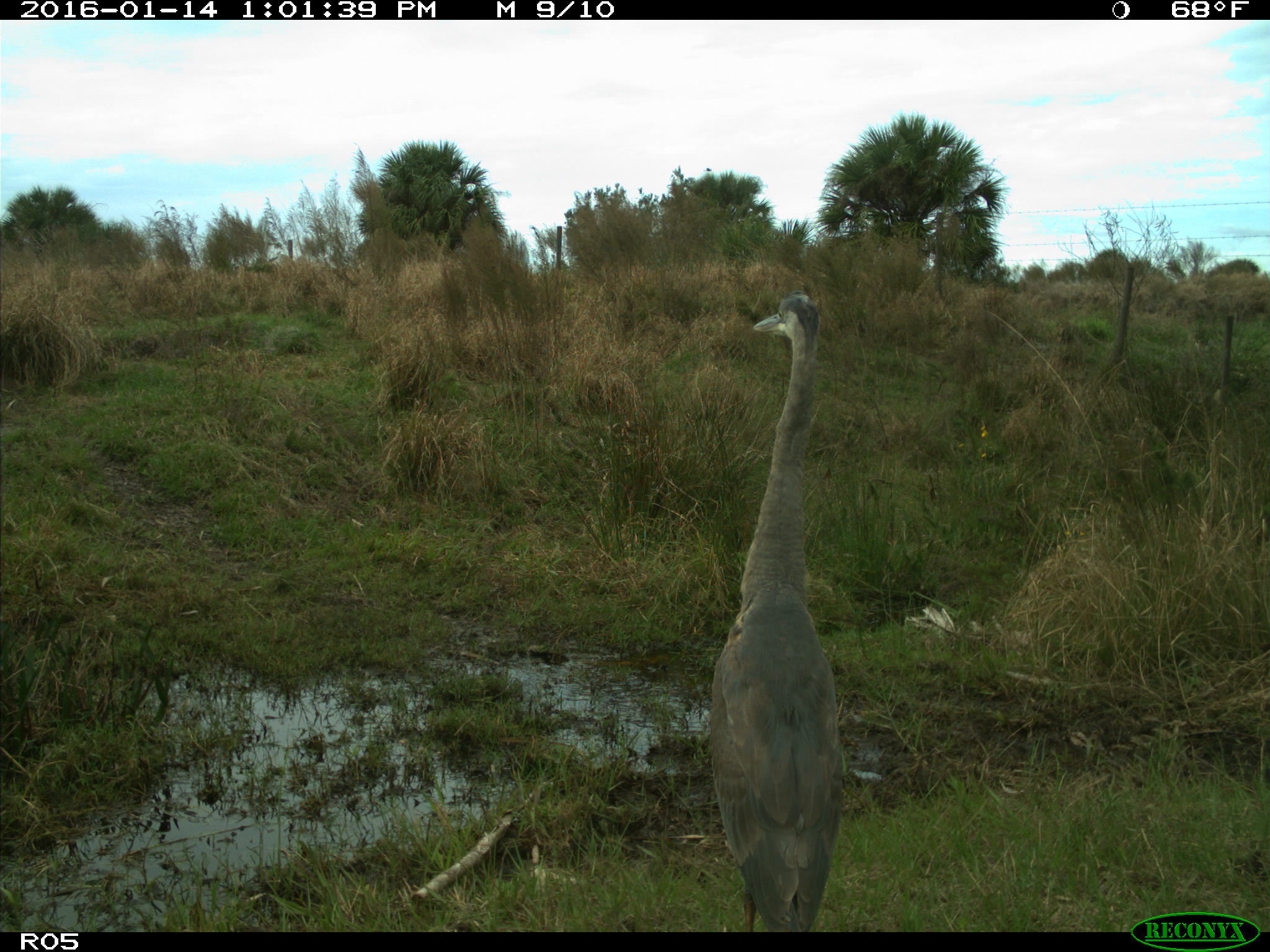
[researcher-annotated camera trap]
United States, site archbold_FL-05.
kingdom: Animalia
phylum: Chordata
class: Aves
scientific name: Aves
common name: birds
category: unidentified bird